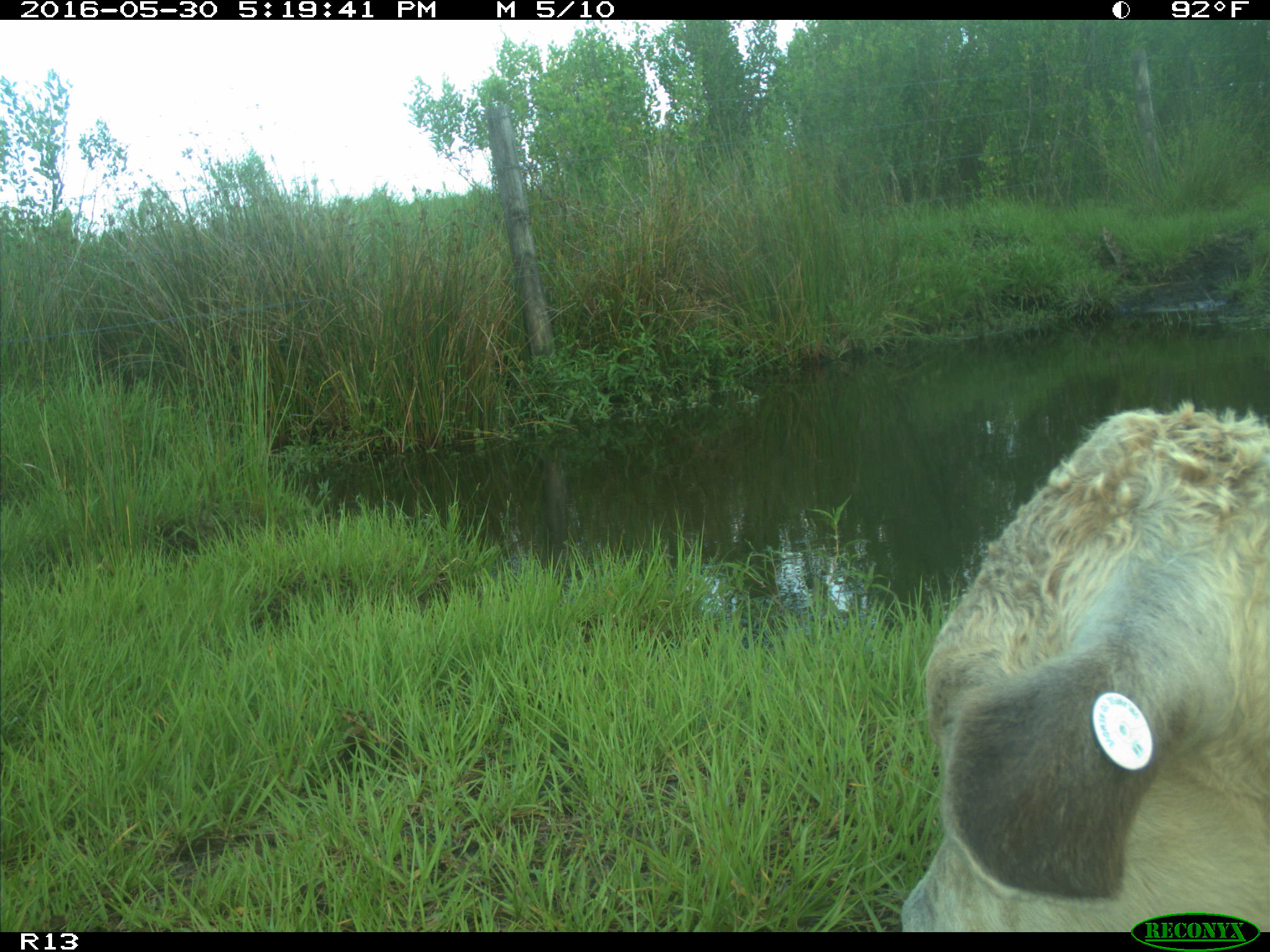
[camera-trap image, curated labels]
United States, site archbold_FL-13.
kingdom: Animalia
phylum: Chordata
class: Mammalia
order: Artiodactyla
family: Bovidae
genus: Bos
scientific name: Bos taurus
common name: domestic cow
Bos taurus (domestic cow).